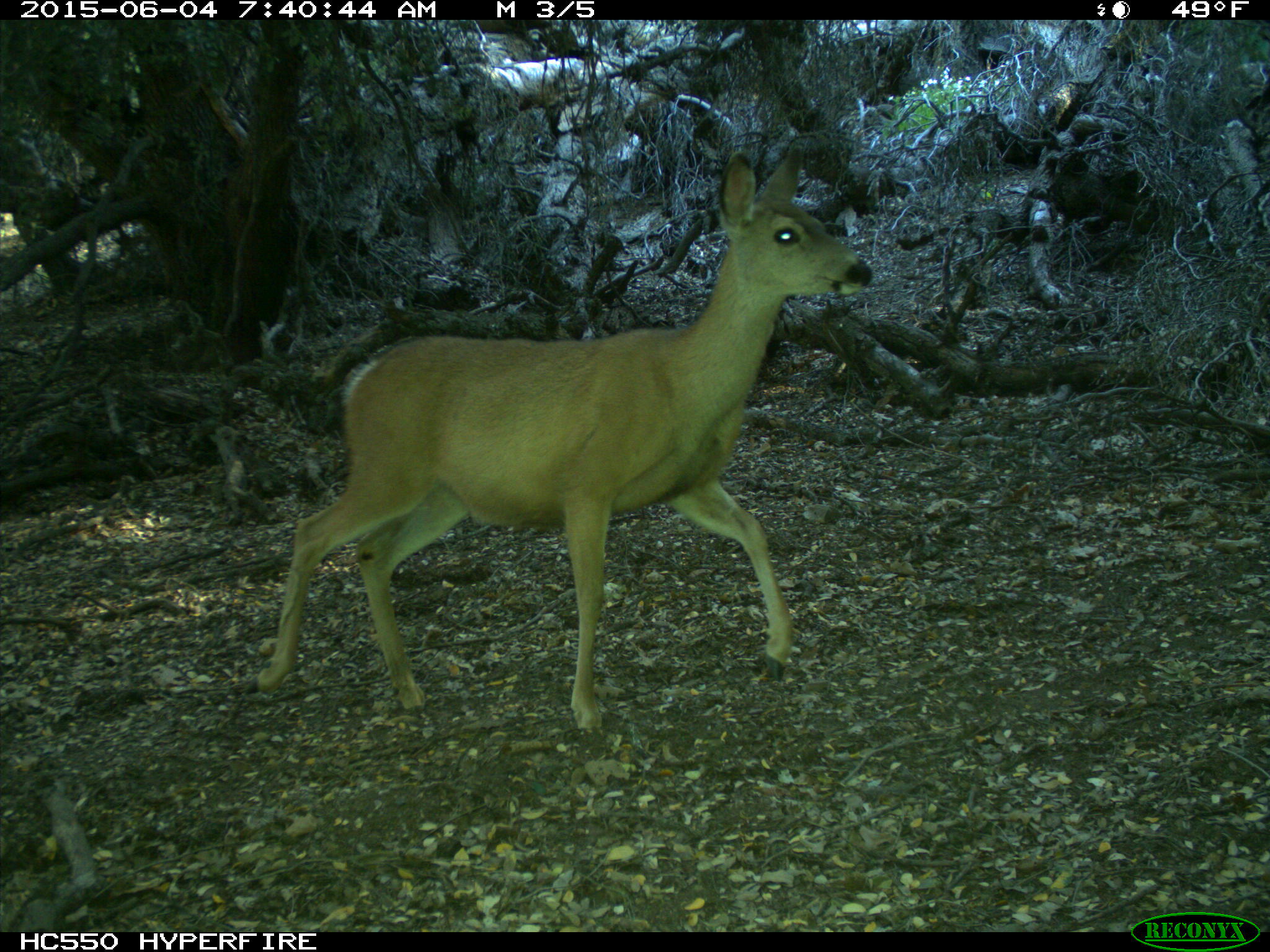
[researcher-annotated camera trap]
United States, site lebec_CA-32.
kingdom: Animalia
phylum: Chordata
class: Mammalia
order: Artiodactyla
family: Cervidae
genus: Odocoileus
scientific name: Odocoileus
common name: deer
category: unidentified deer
Unidentified deer (deer) (Odocoileus).